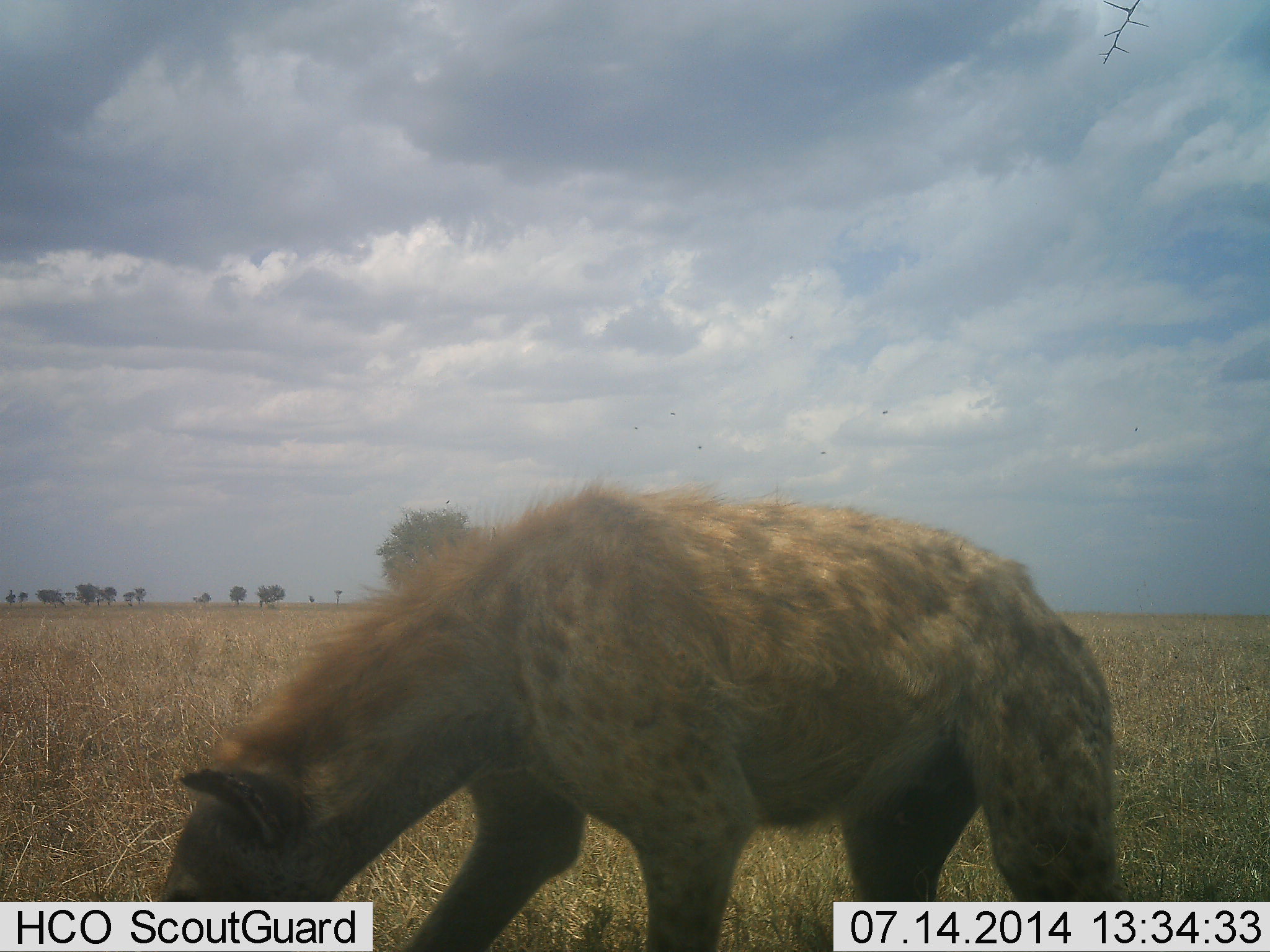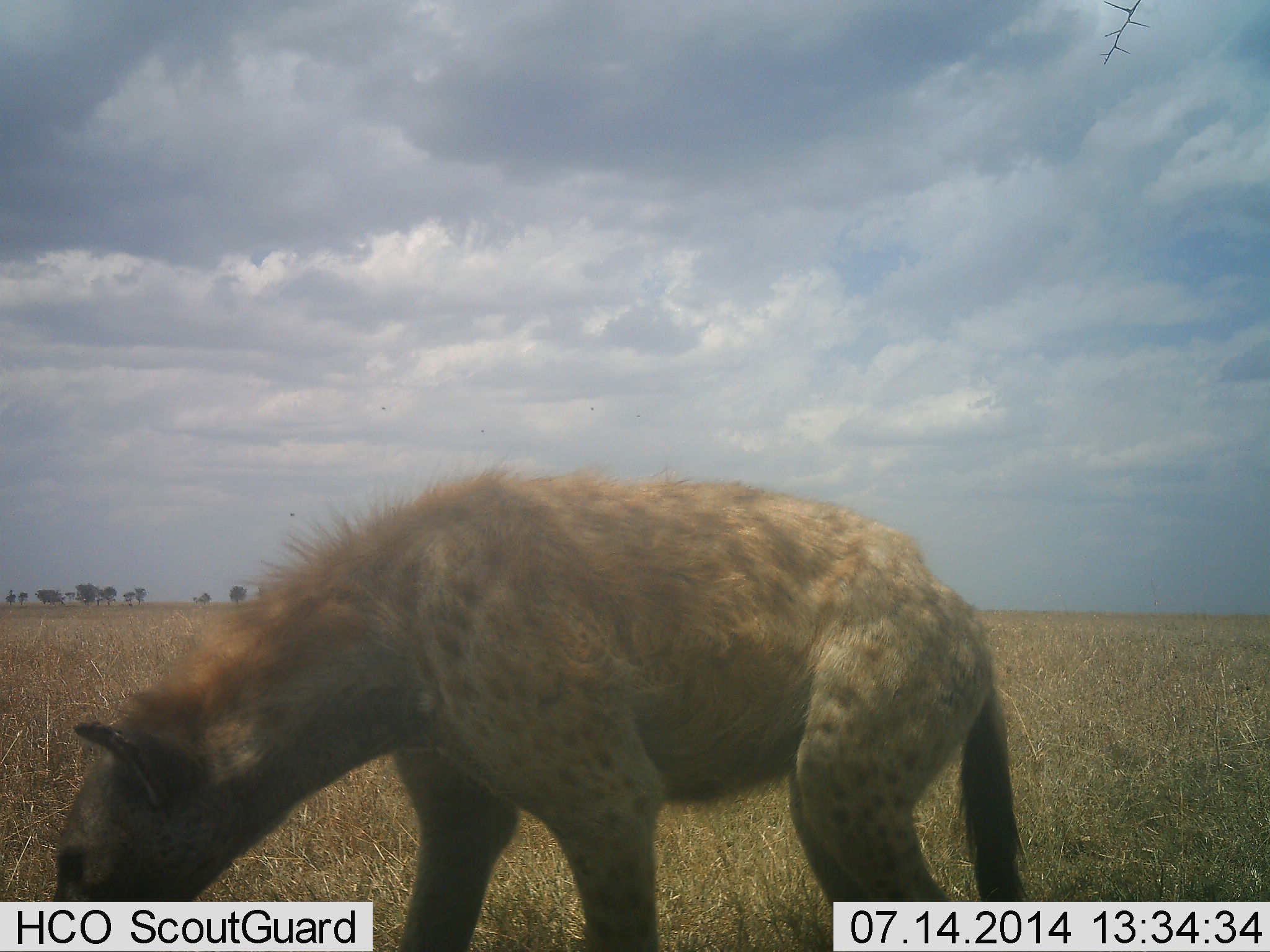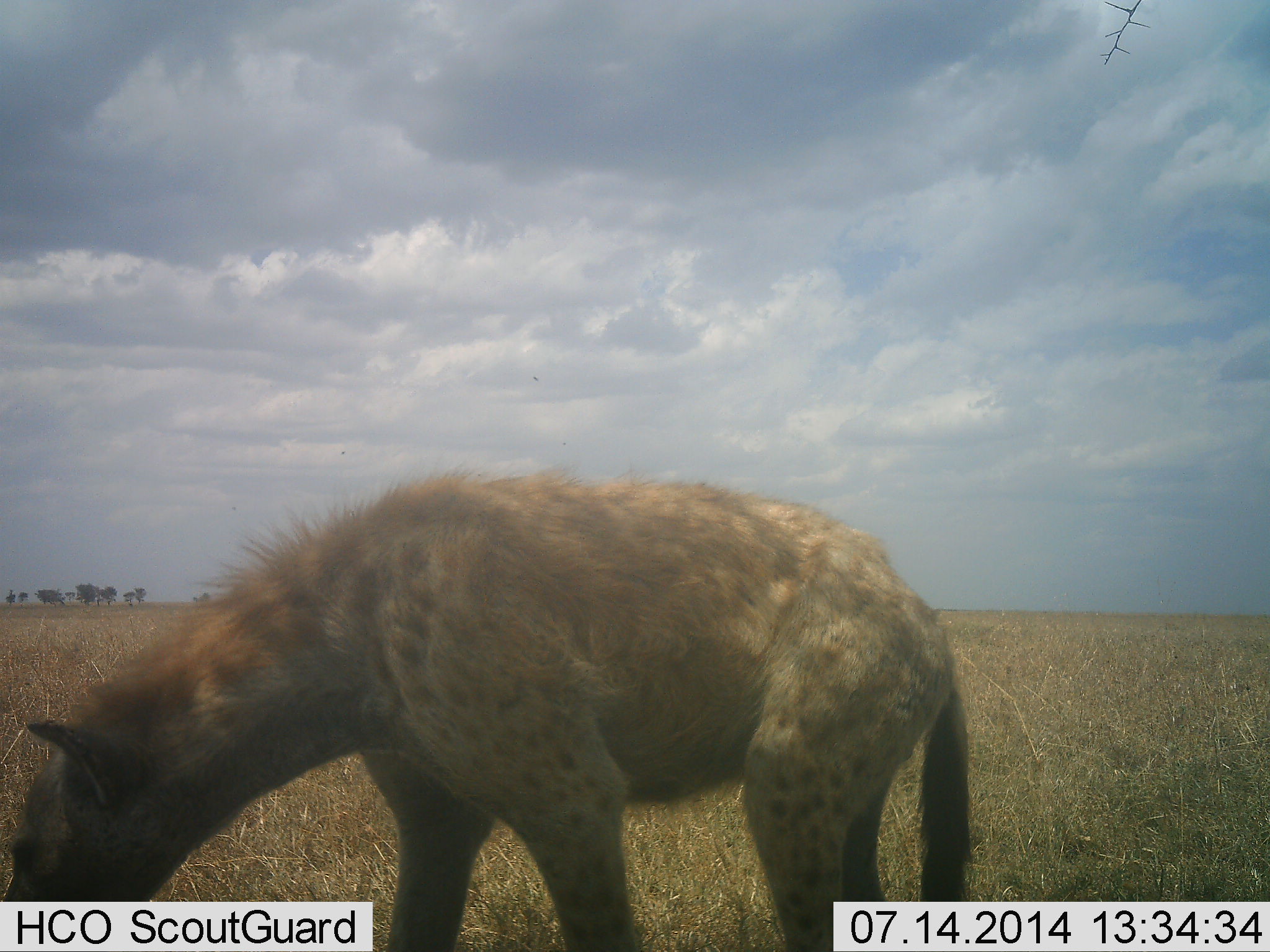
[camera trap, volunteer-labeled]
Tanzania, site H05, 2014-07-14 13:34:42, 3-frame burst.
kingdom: Animalia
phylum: Chordata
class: Mammalia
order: Carnivora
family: Hyaenidae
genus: Crocuta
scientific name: Crocuta crocuta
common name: spotted hyena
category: hyenaspotted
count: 1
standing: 20%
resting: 0%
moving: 70%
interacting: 0%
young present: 0%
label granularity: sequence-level